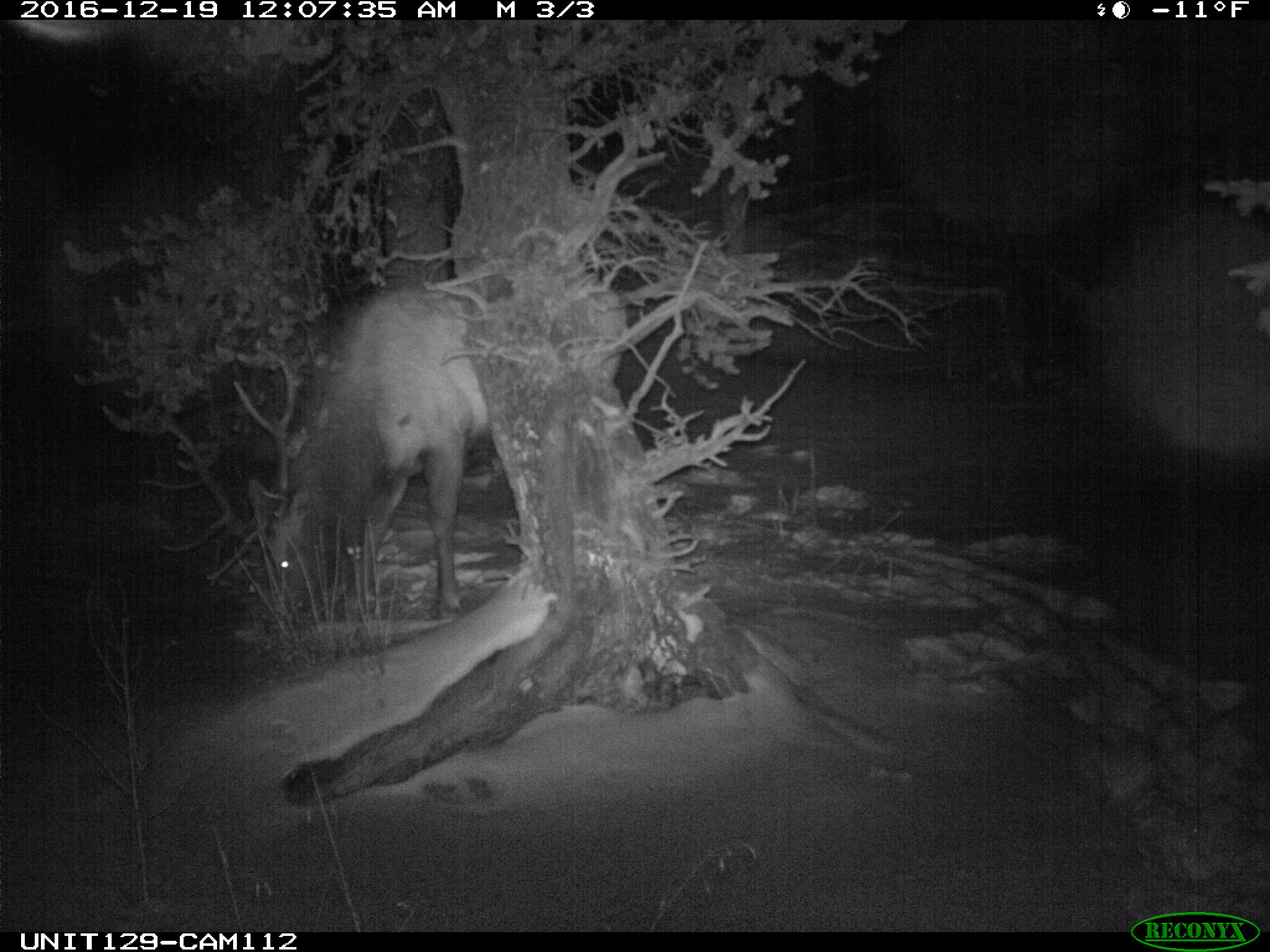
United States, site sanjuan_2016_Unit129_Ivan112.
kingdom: Animalia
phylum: Chordata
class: Mammalia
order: Artiodactyla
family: Cervidae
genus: Cervus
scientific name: Cervus elaphus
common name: red deer